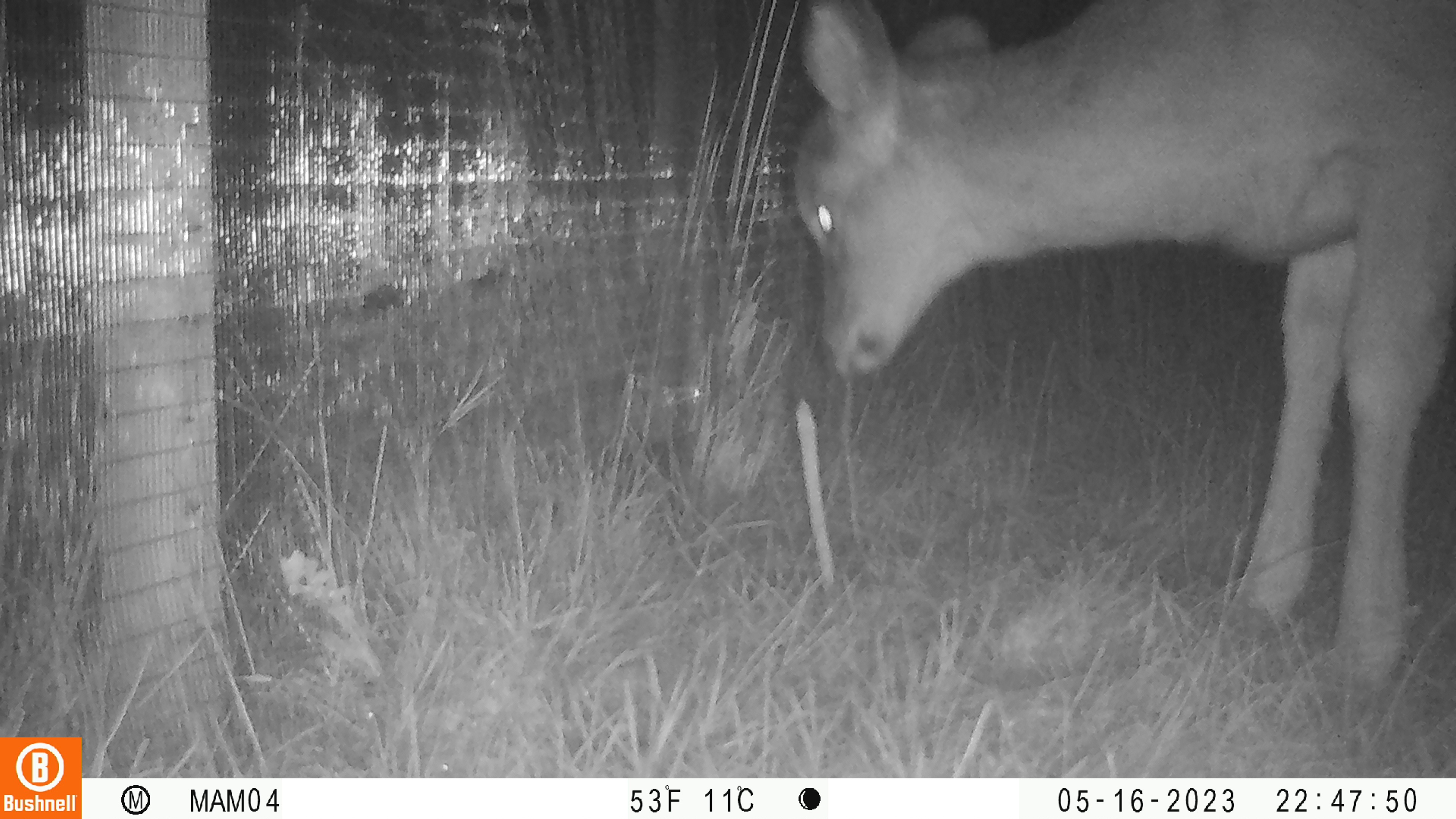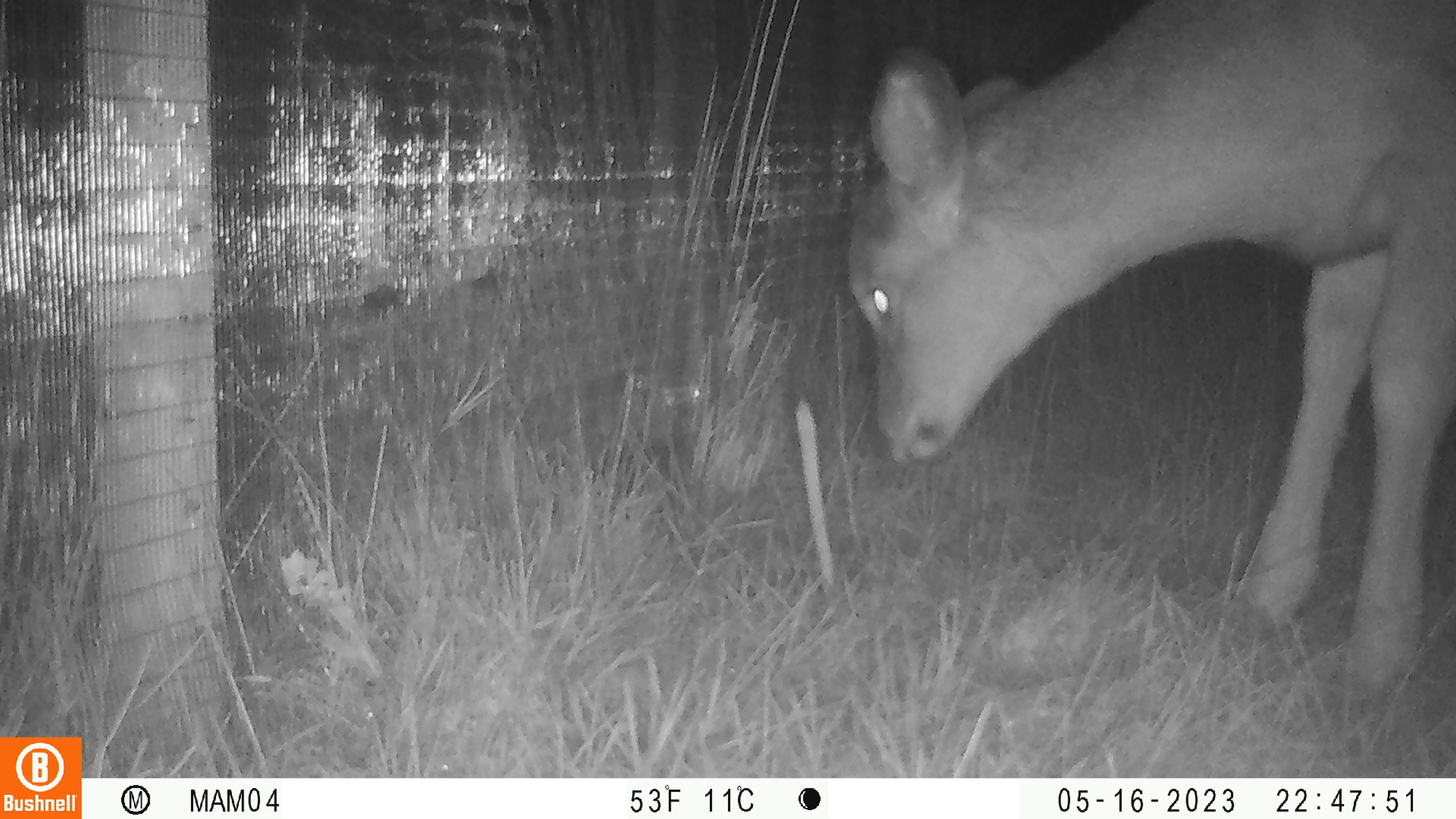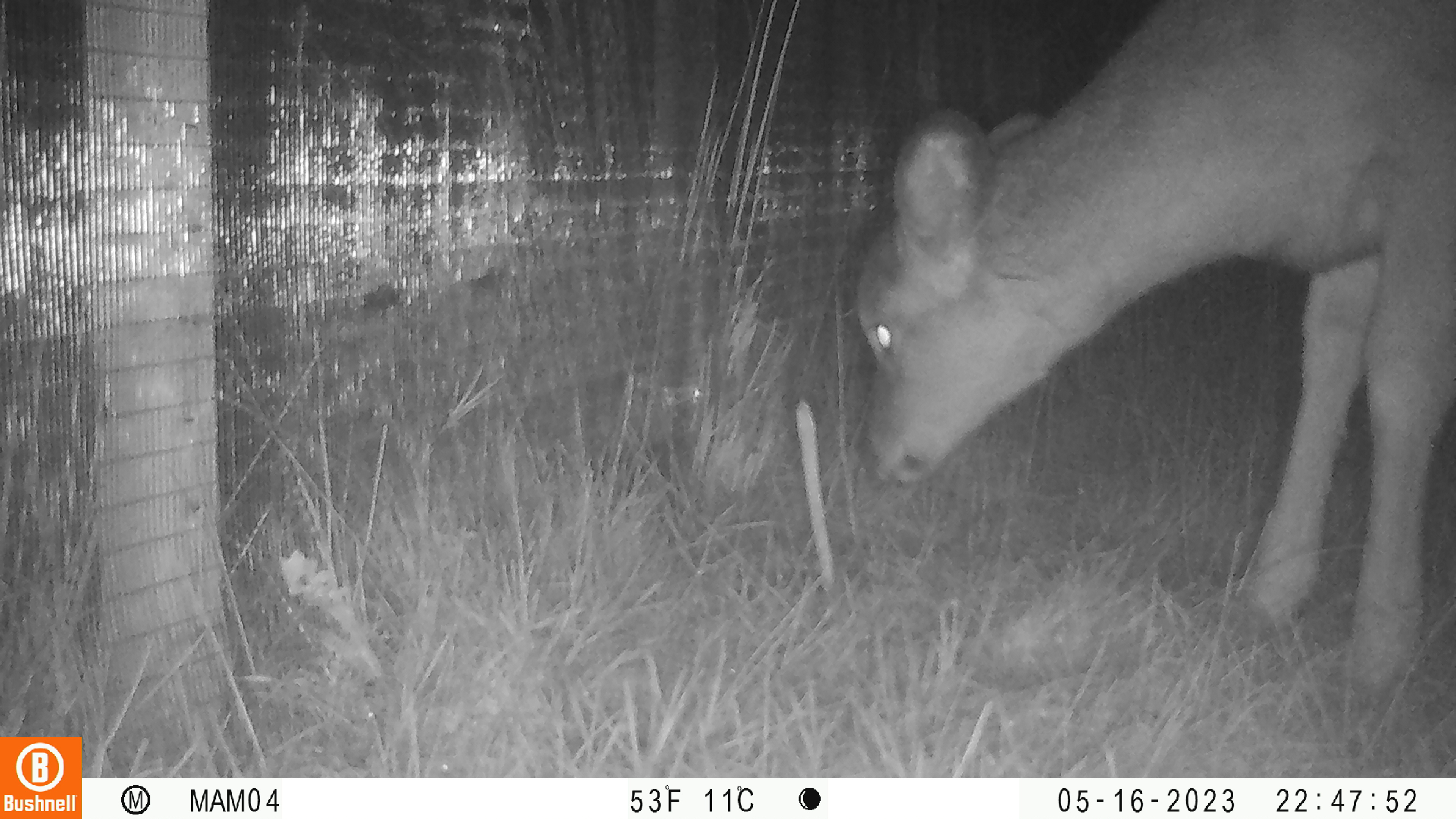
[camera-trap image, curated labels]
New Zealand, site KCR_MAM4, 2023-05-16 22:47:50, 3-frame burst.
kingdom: Animalia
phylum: Chordata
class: Mammalia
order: Artiodactyla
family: Cervidae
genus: Odocoileus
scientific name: Odocoileus virginianus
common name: white-tailed deer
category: white tailed deer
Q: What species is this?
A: White tailed deer (white-tailed deer) (Odocoileus virginianus).